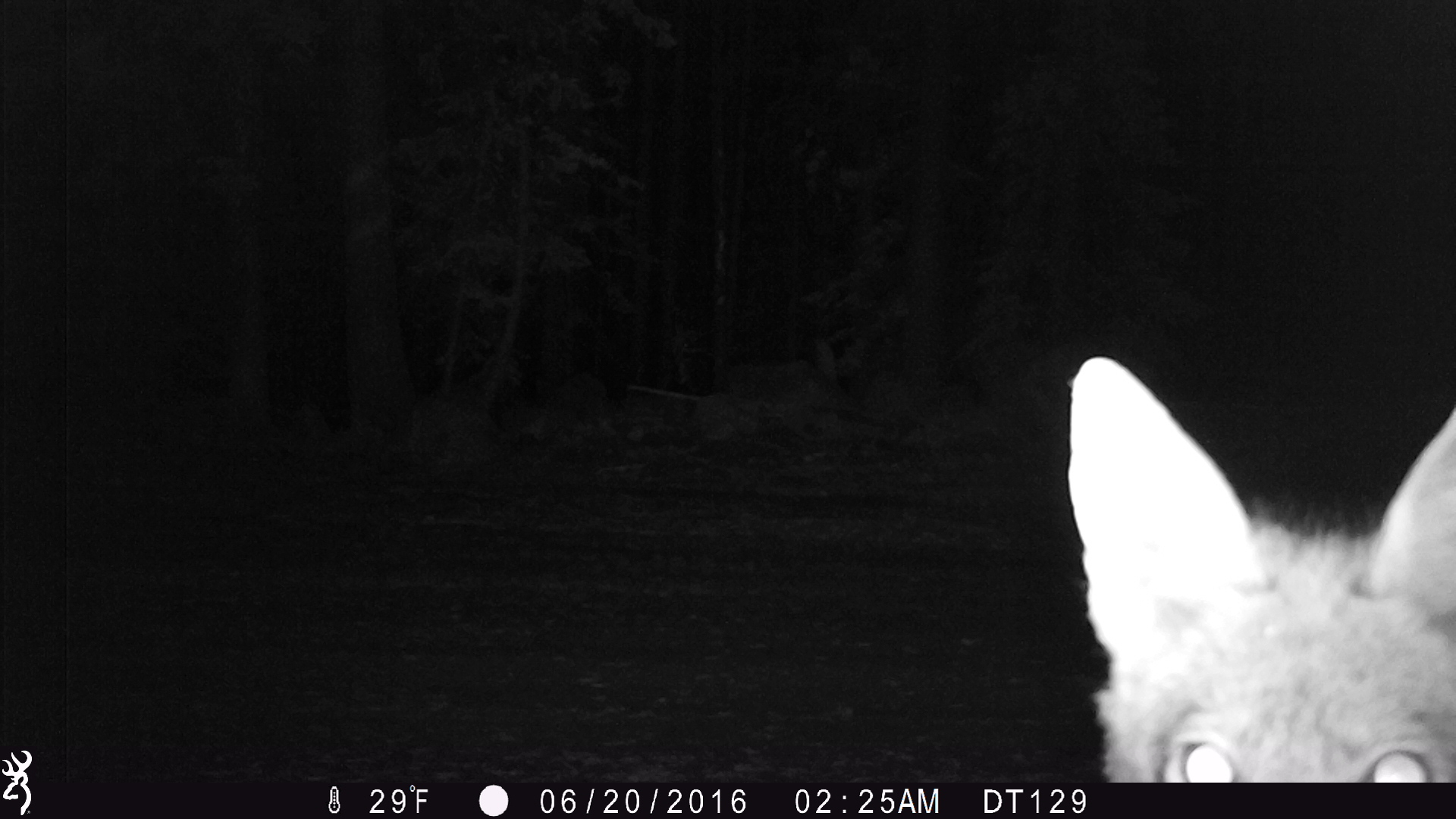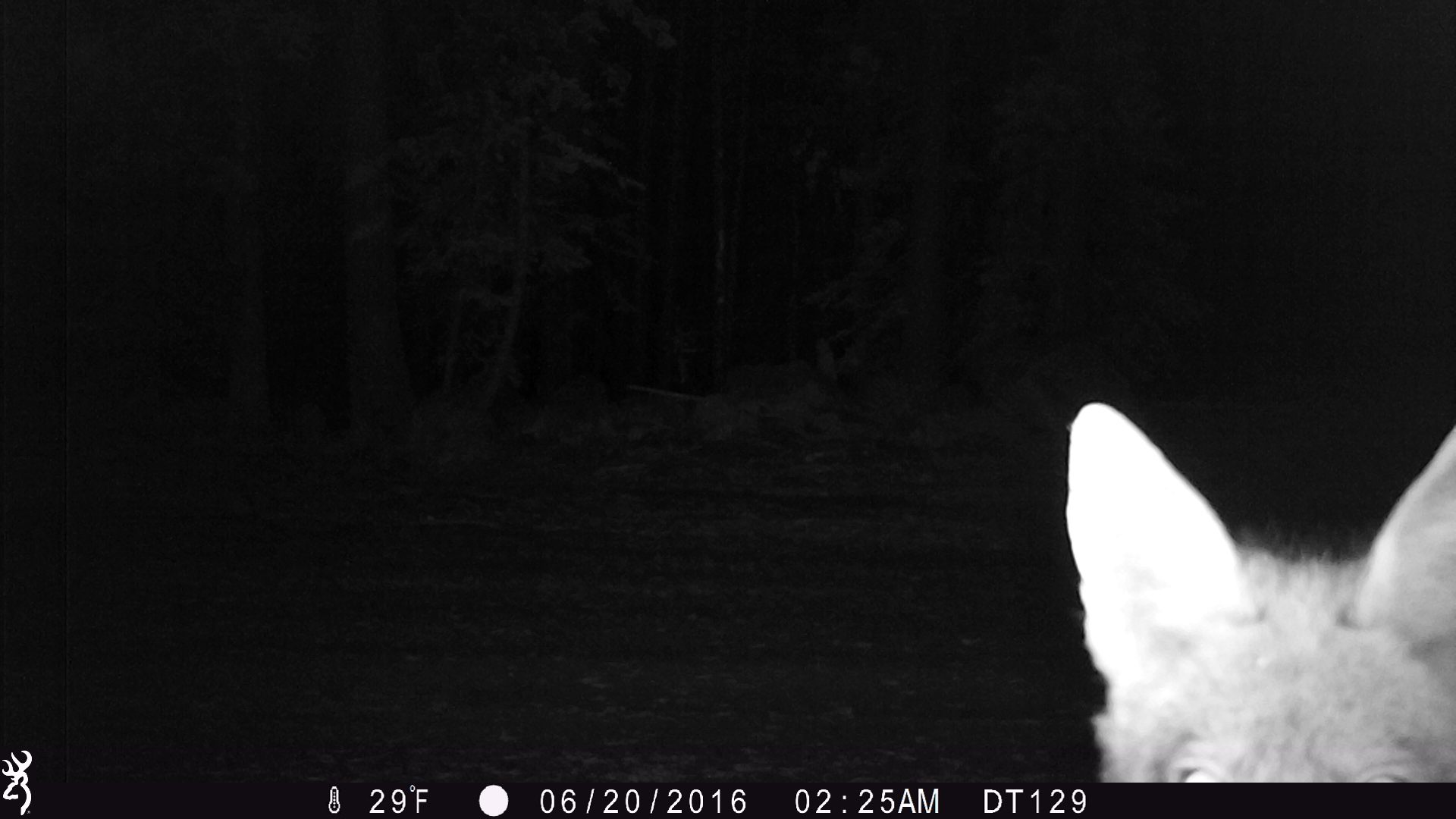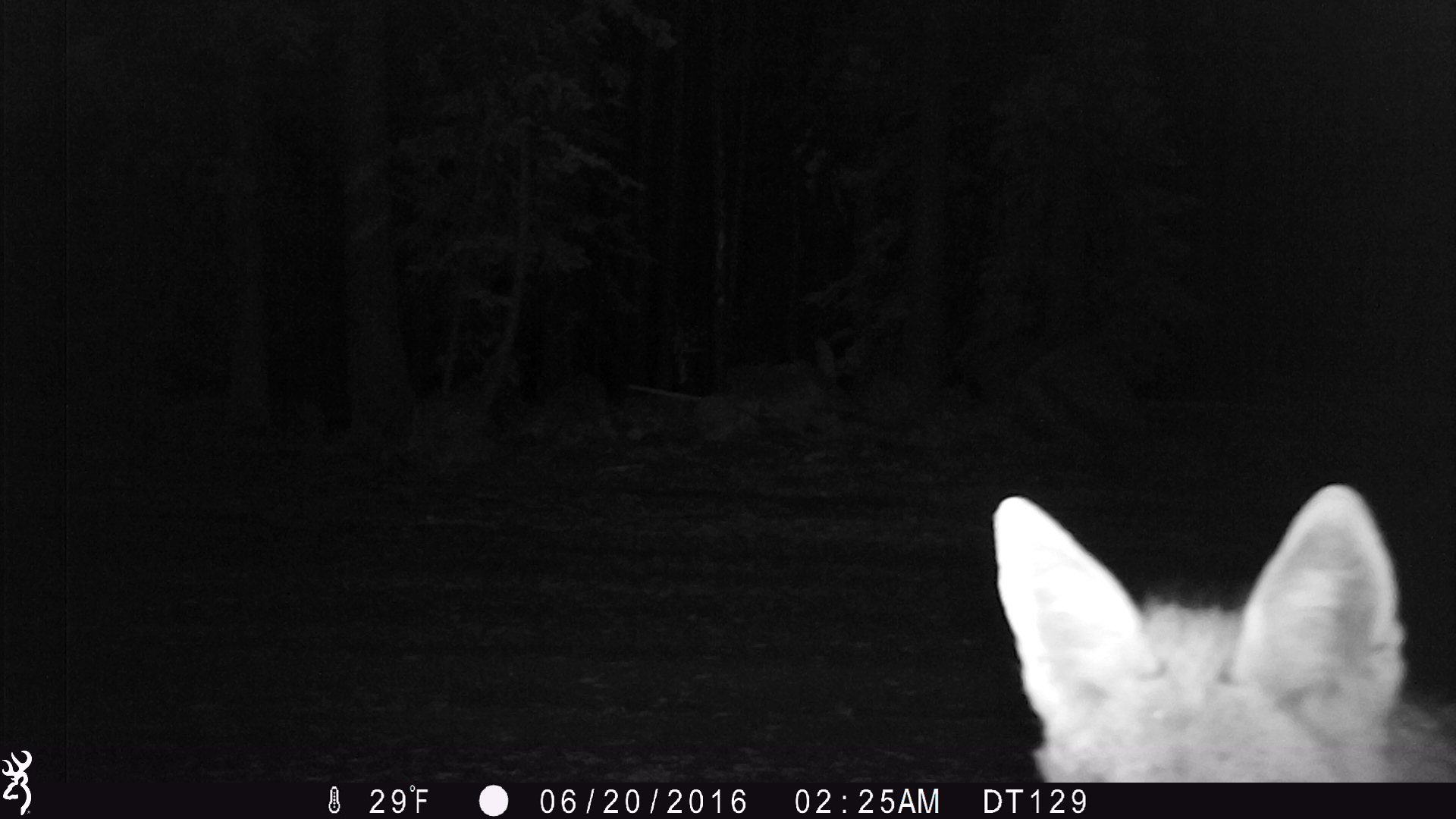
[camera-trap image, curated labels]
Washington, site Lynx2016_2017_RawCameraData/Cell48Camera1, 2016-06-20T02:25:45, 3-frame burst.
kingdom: Animalia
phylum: Chordata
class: Mammalia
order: Carnivora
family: Canidae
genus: Canis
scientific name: Canis latrans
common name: coyote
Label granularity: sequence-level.